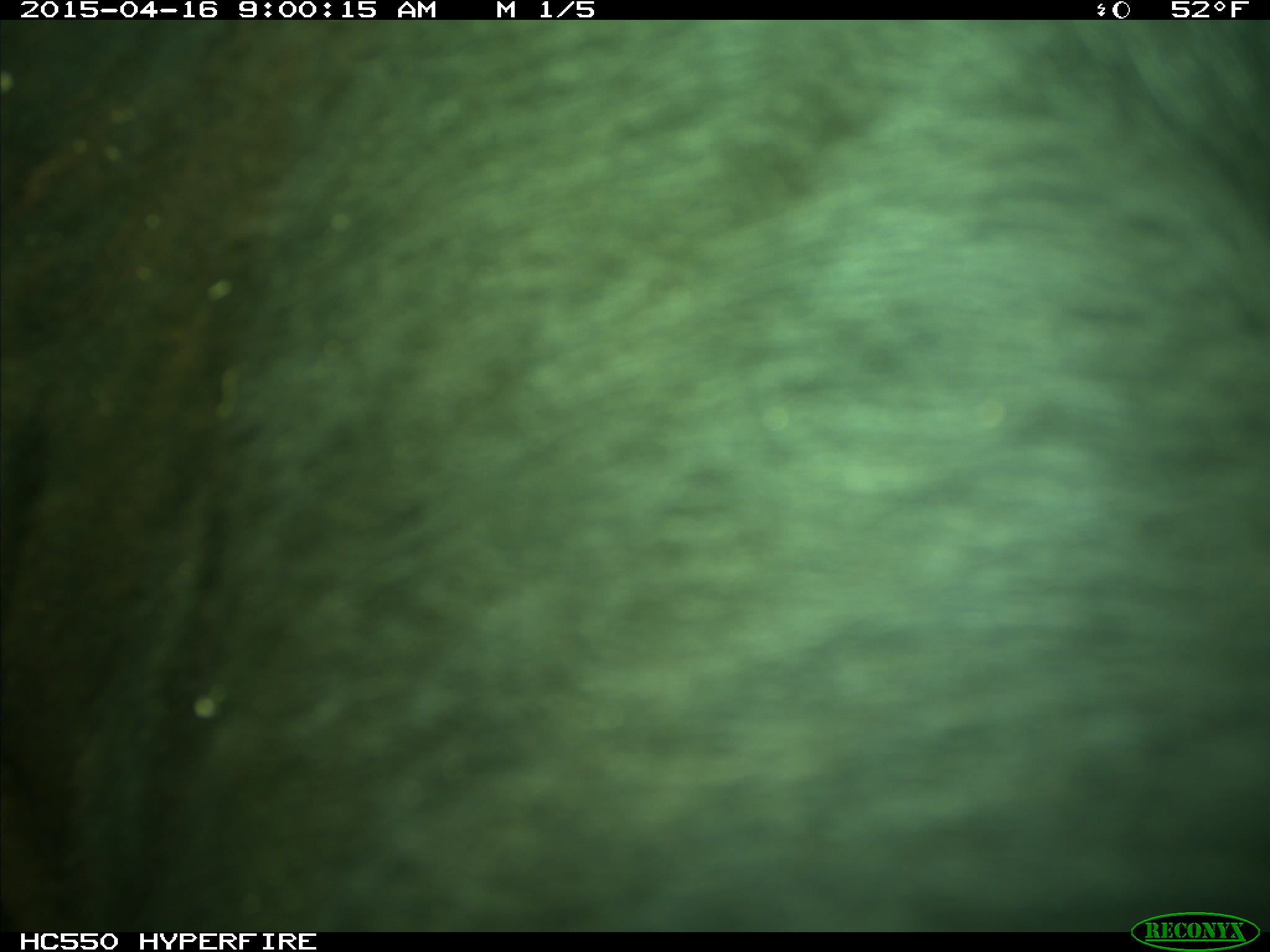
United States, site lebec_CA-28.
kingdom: Animalia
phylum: Chordata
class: Mammalia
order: Artiodactyla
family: Bovidae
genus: Bos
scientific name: Bos taurus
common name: domestic cow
Bos taurus (domestic cow).